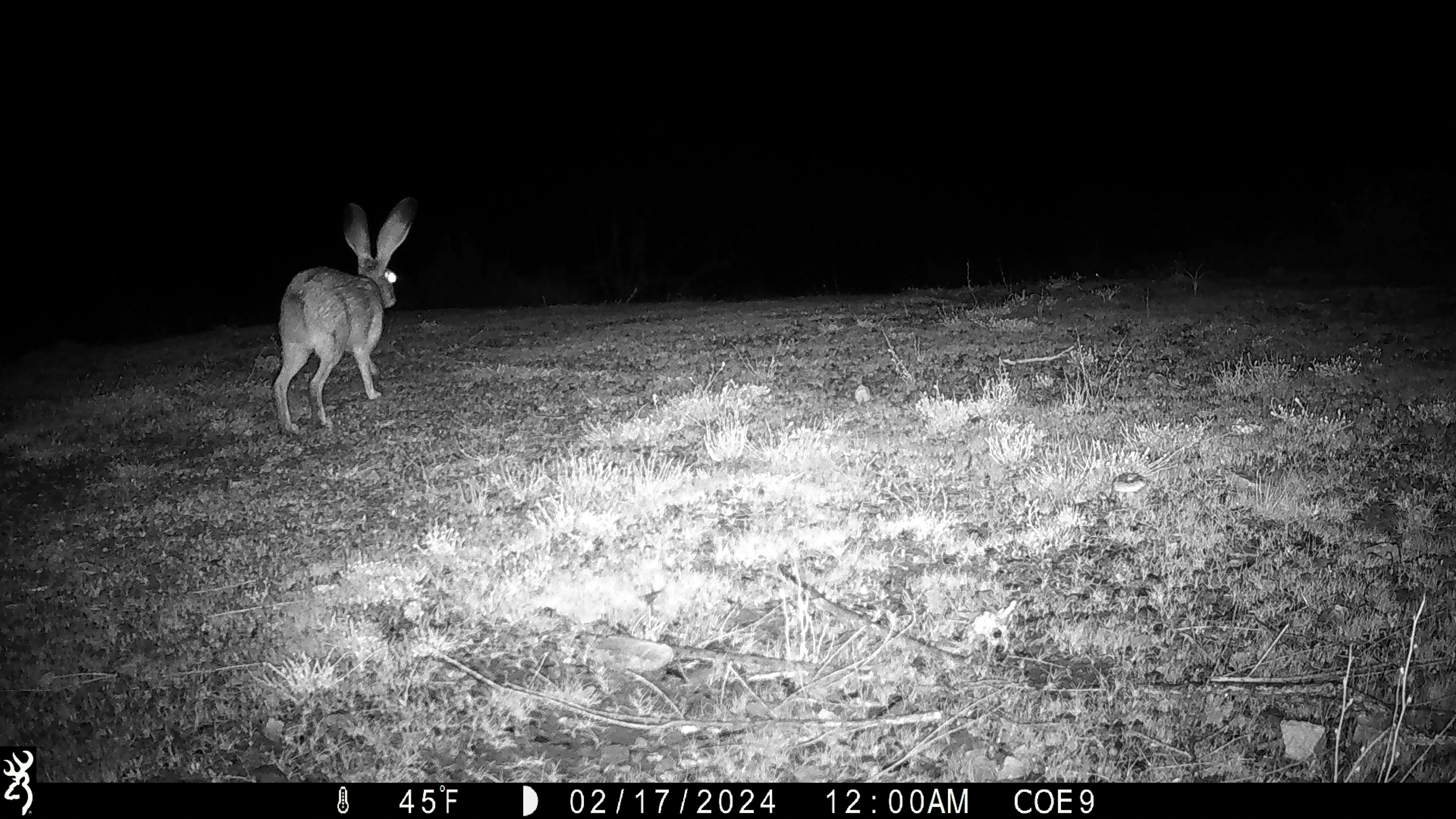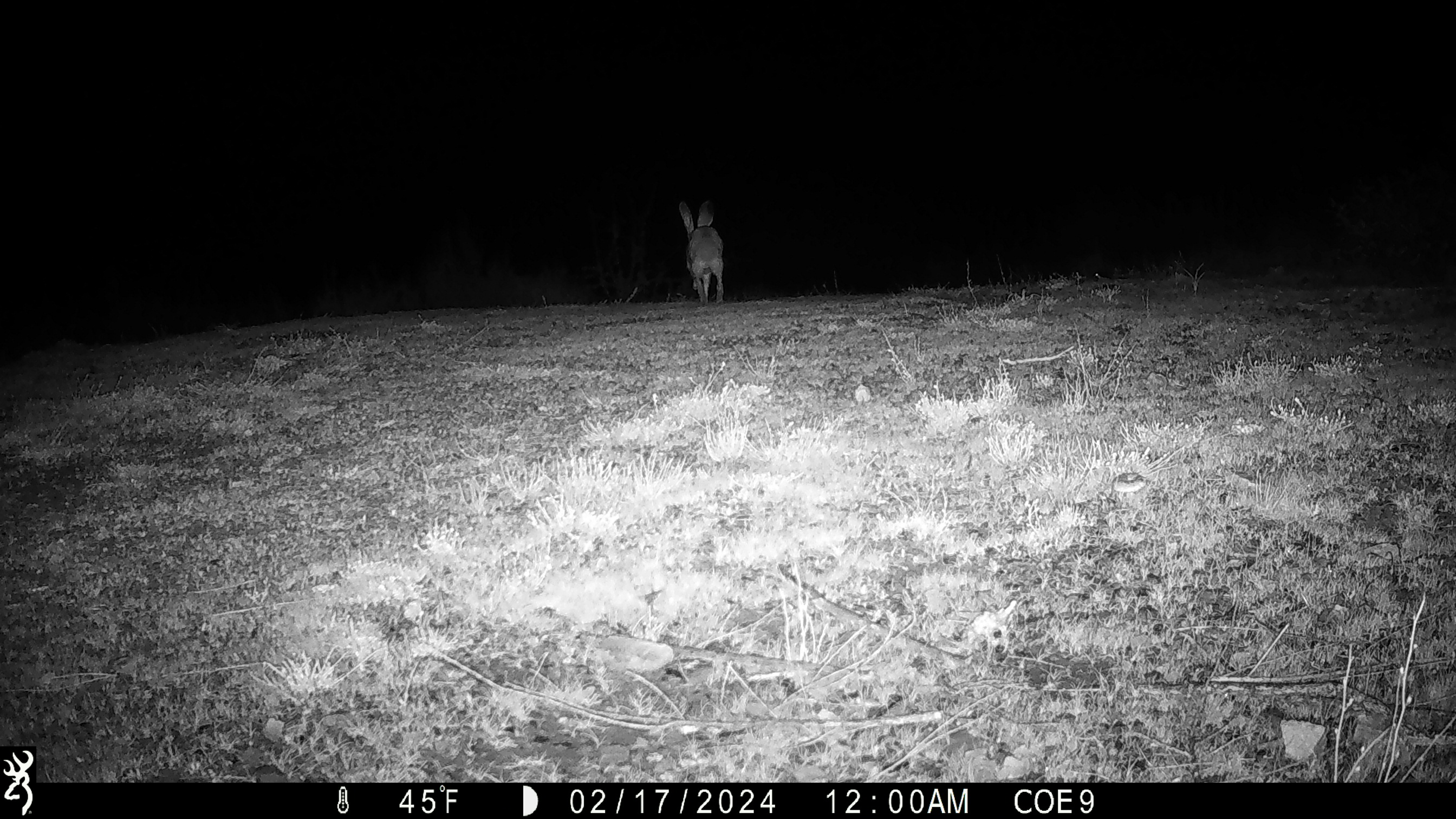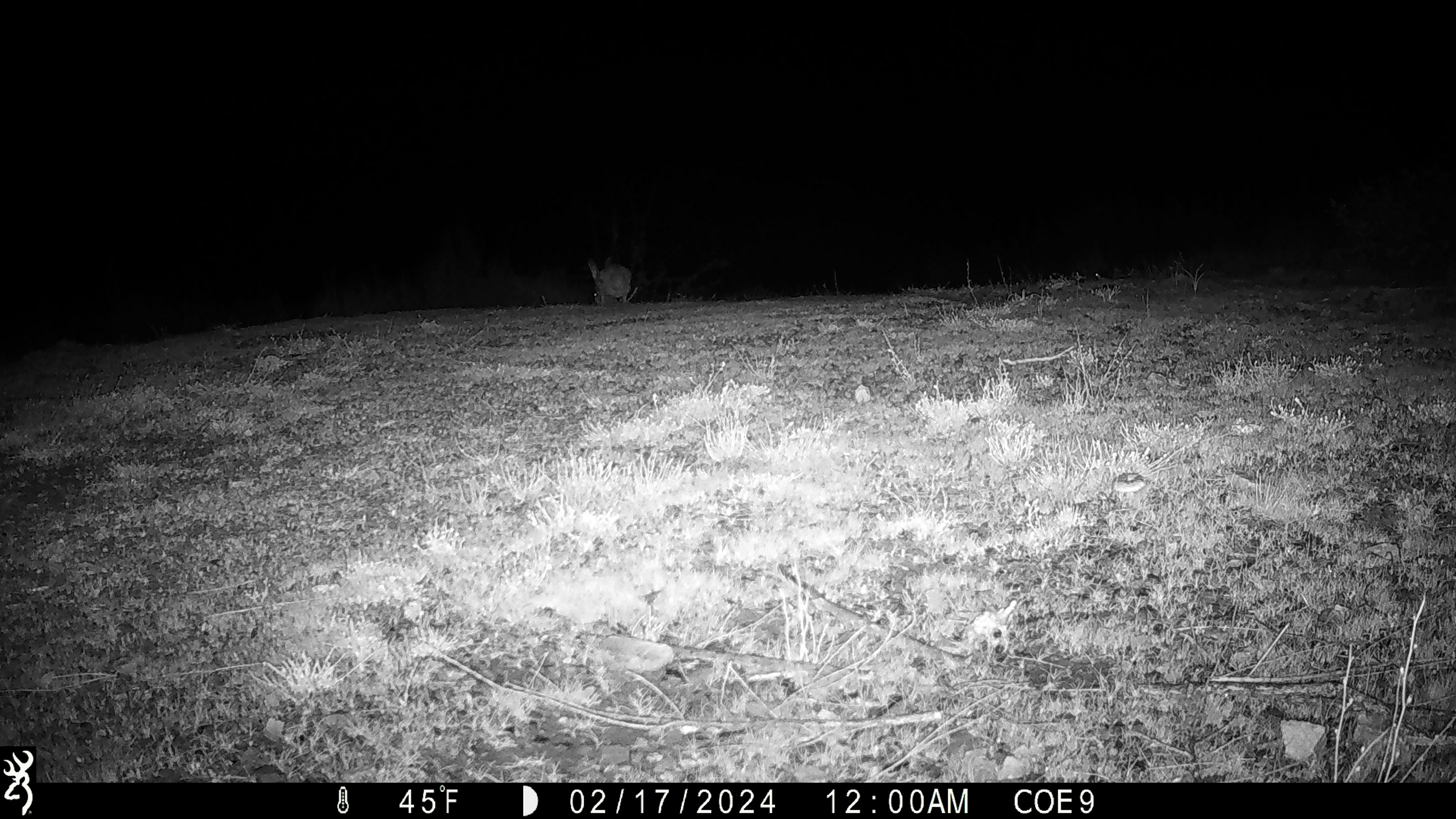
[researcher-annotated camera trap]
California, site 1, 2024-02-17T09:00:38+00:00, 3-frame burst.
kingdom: Animalia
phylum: Chordata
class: Mammalia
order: Lagomorpha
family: Leporidae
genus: Lepus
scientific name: Lepus californicus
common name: black-tailed jackrabbit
Black-tailed jackrabbit (Lepus californicus).